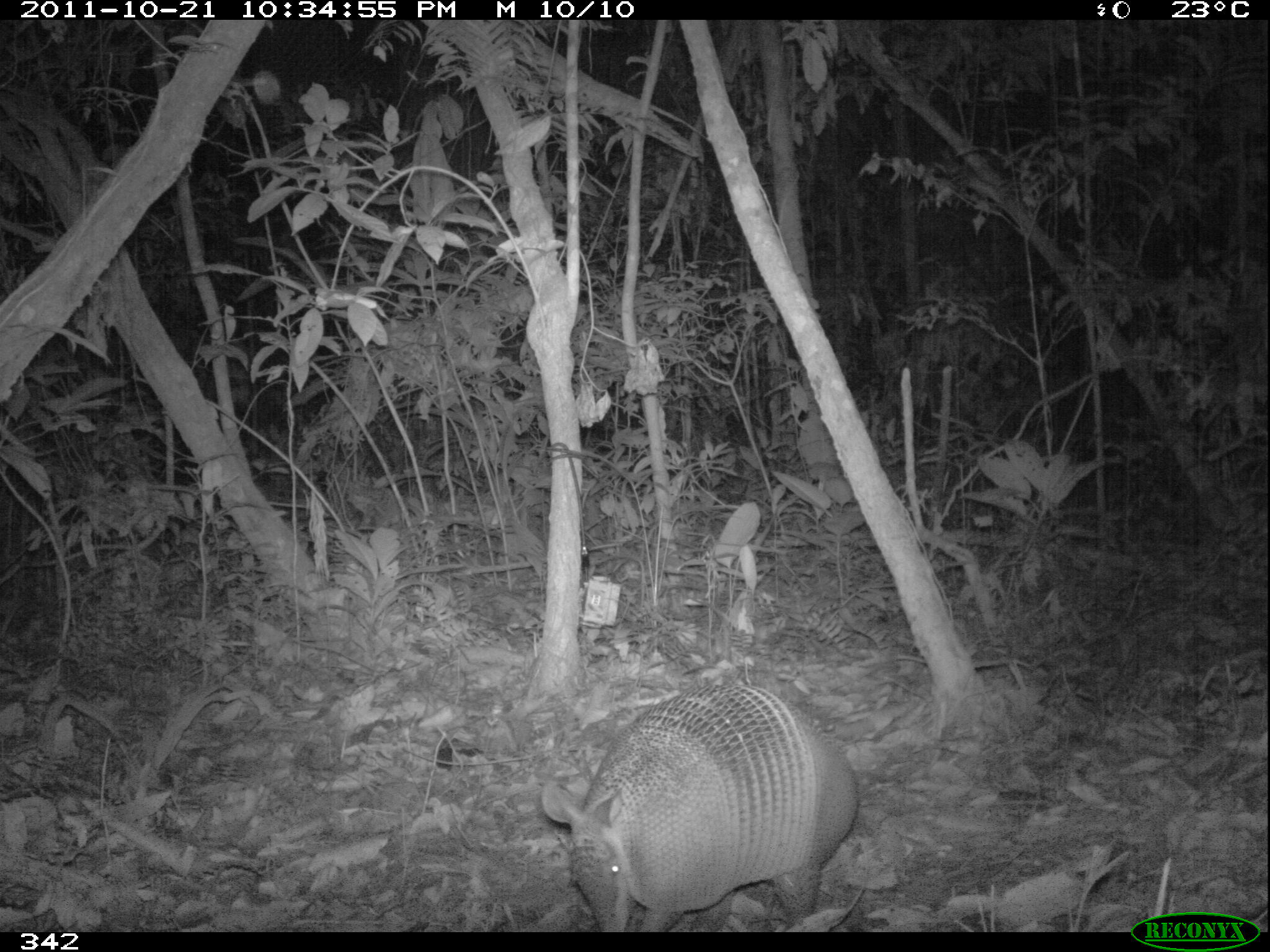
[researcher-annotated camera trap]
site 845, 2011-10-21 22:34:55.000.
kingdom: Animalia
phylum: Chordata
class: Mammalia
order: Cingulata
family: Chlamyphoridae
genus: Priodontes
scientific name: Priodontes maximus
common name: giant armadillo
Priodontes maximus (giant armadillo).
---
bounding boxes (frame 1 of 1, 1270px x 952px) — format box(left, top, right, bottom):
priodontes maximus: box(540, 678, 857, 929)